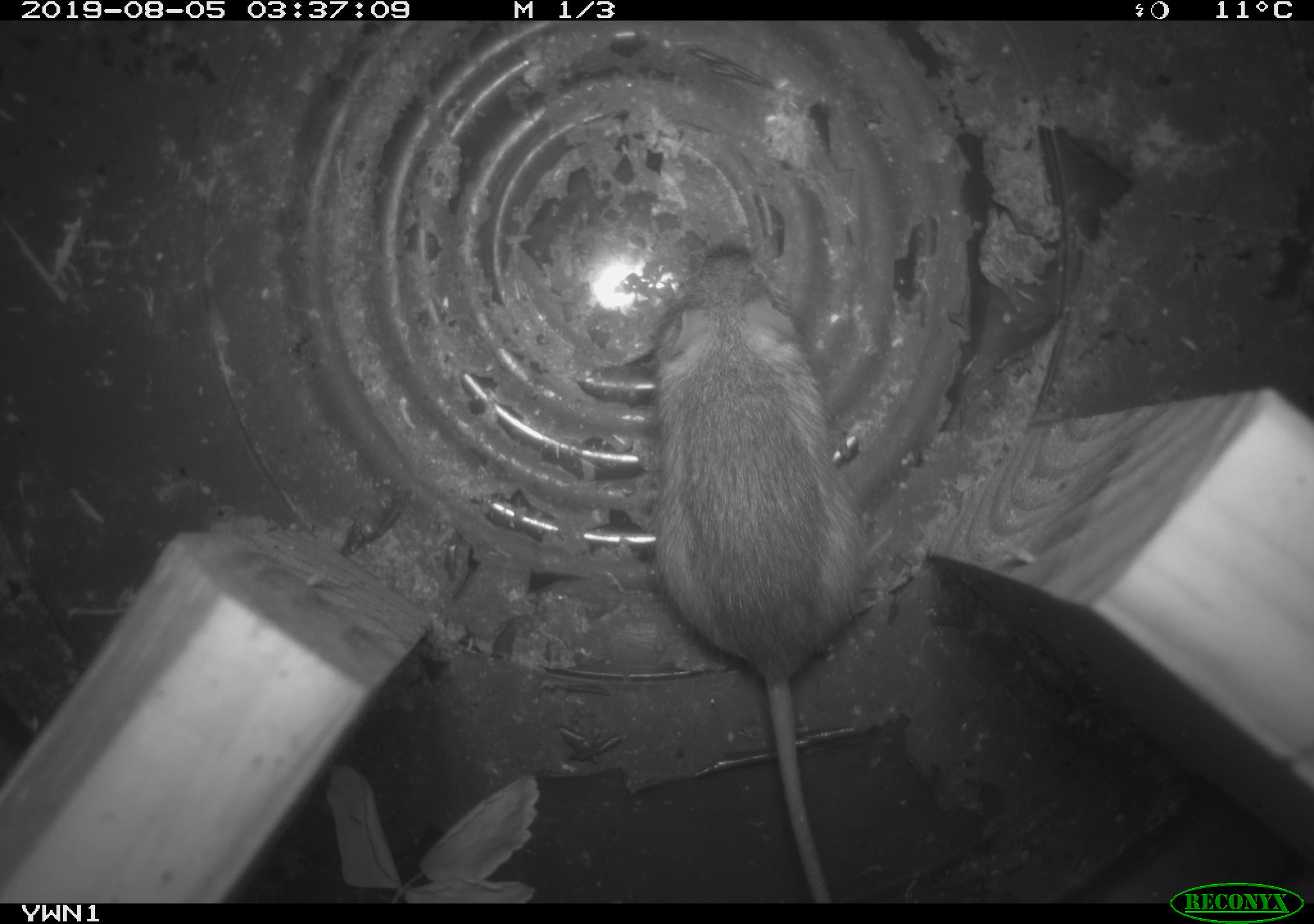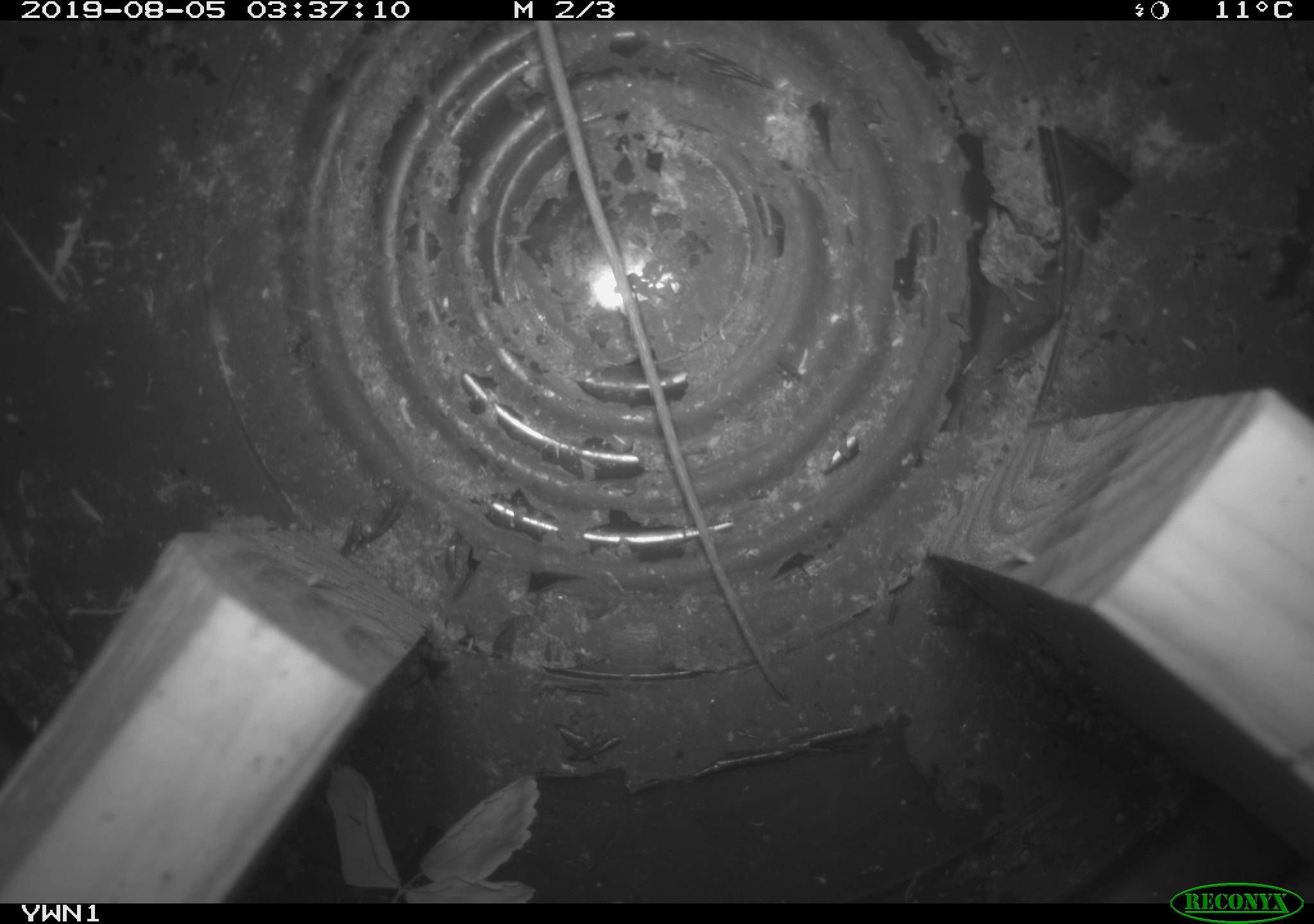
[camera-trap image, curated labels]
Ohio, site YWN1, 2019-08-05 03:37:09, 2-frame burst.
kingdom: Animalia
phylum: Chordata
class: Mammalia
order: Rodentia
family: Zapodidae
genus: Napaeozapus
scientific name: Napaeozapus insignis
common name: woodland jumping mouse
Woodland jumping mouse (Napaeozapus insignis).